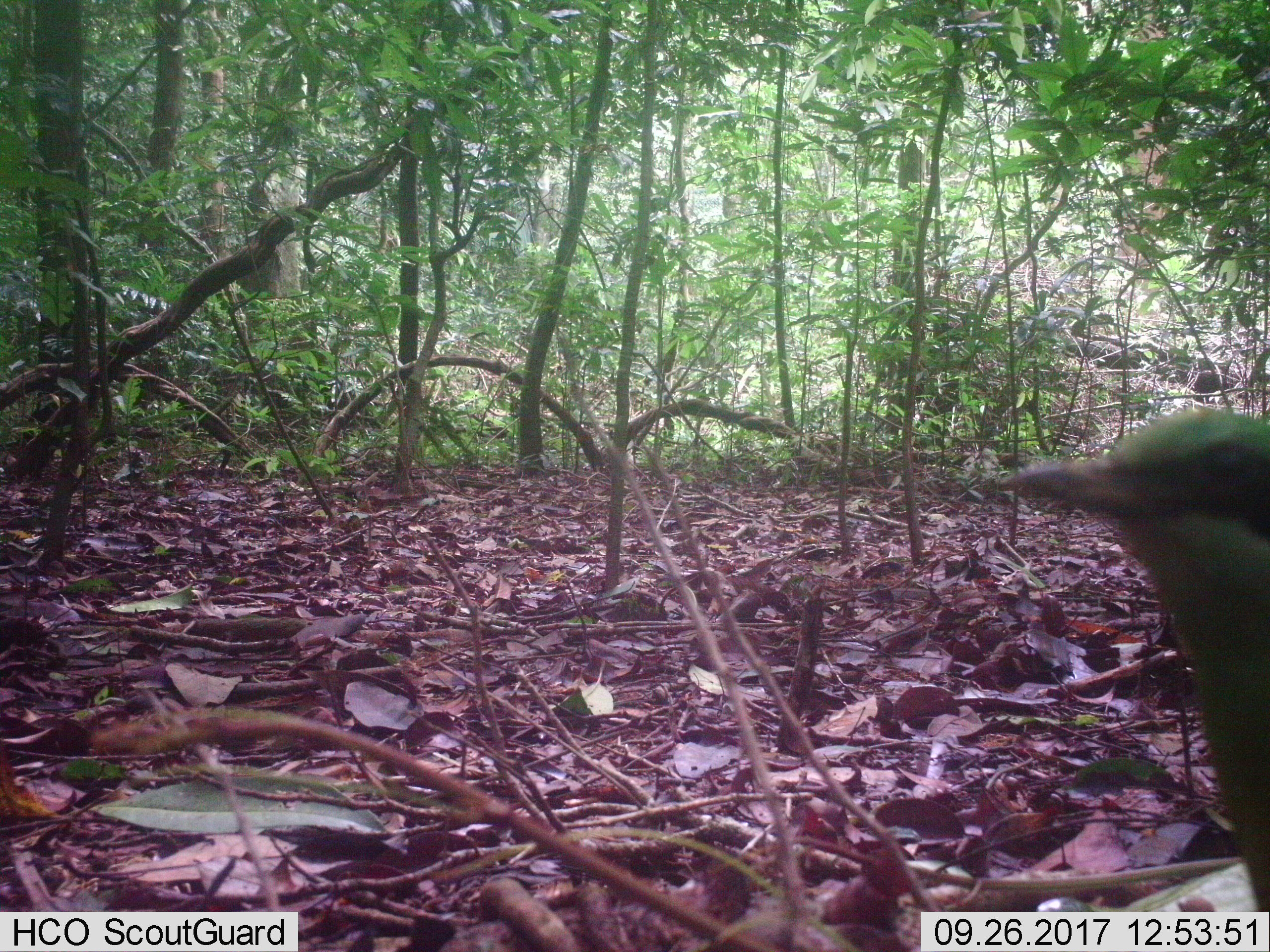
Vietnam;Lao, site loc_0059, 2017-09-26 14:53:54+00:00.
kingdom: Animalia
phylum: Chordata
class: Aves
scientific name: Aves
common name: bird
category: unidentified bird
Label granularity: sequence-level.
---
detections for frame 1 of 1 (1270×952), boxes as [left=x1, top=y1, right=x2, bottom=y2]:
unidentified bird: [left=995, top=404, right=1268, bottom=911]